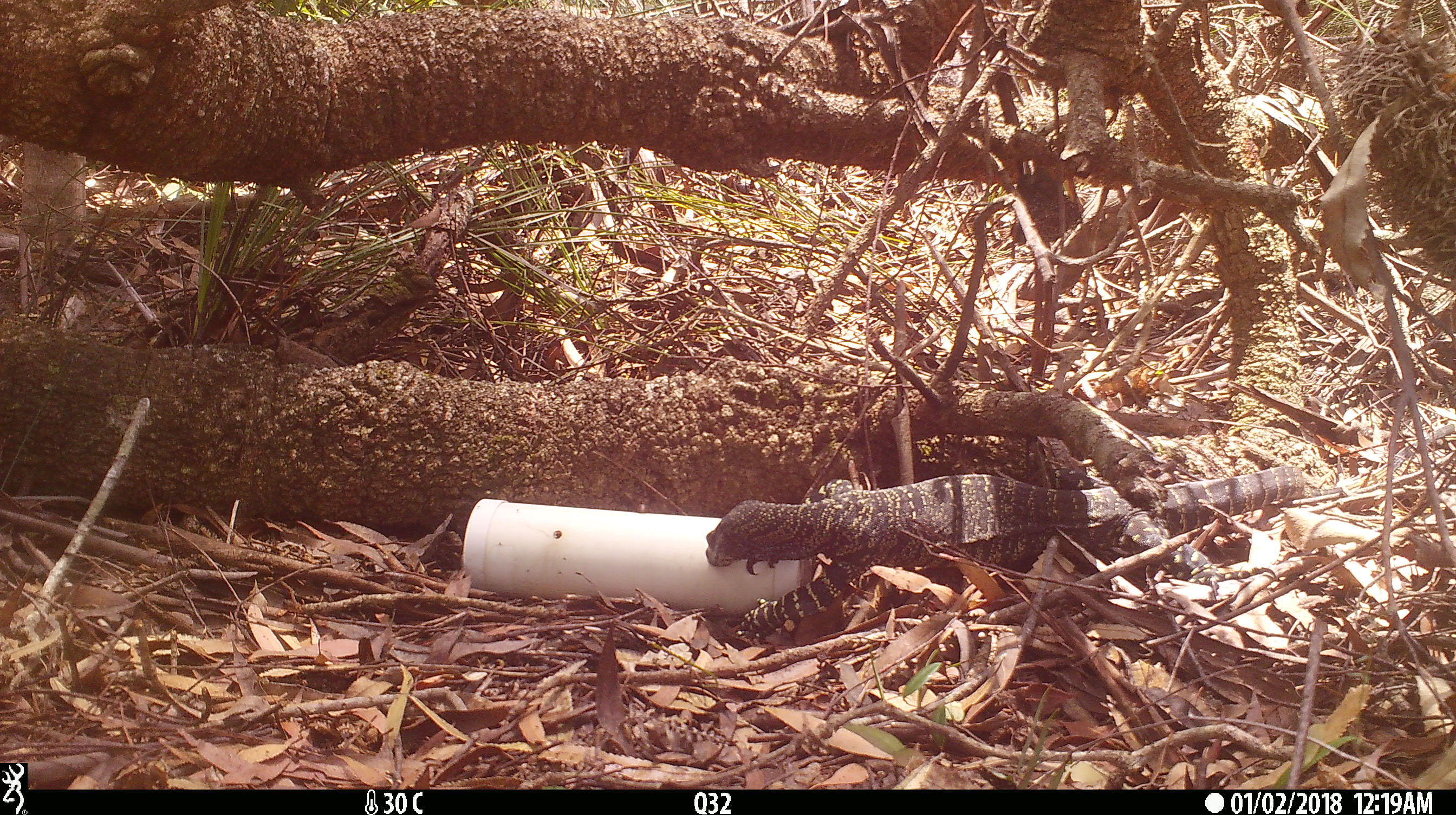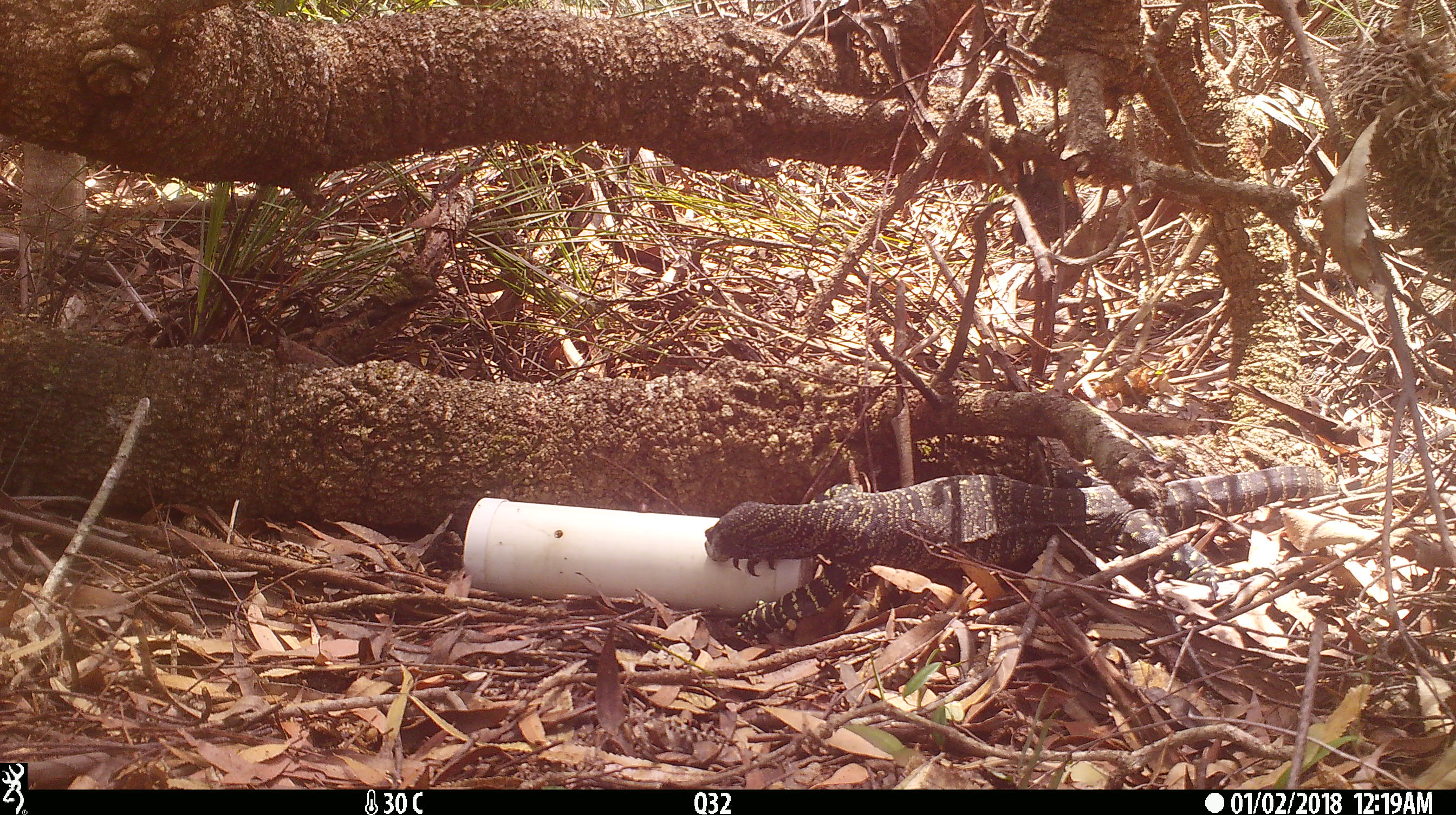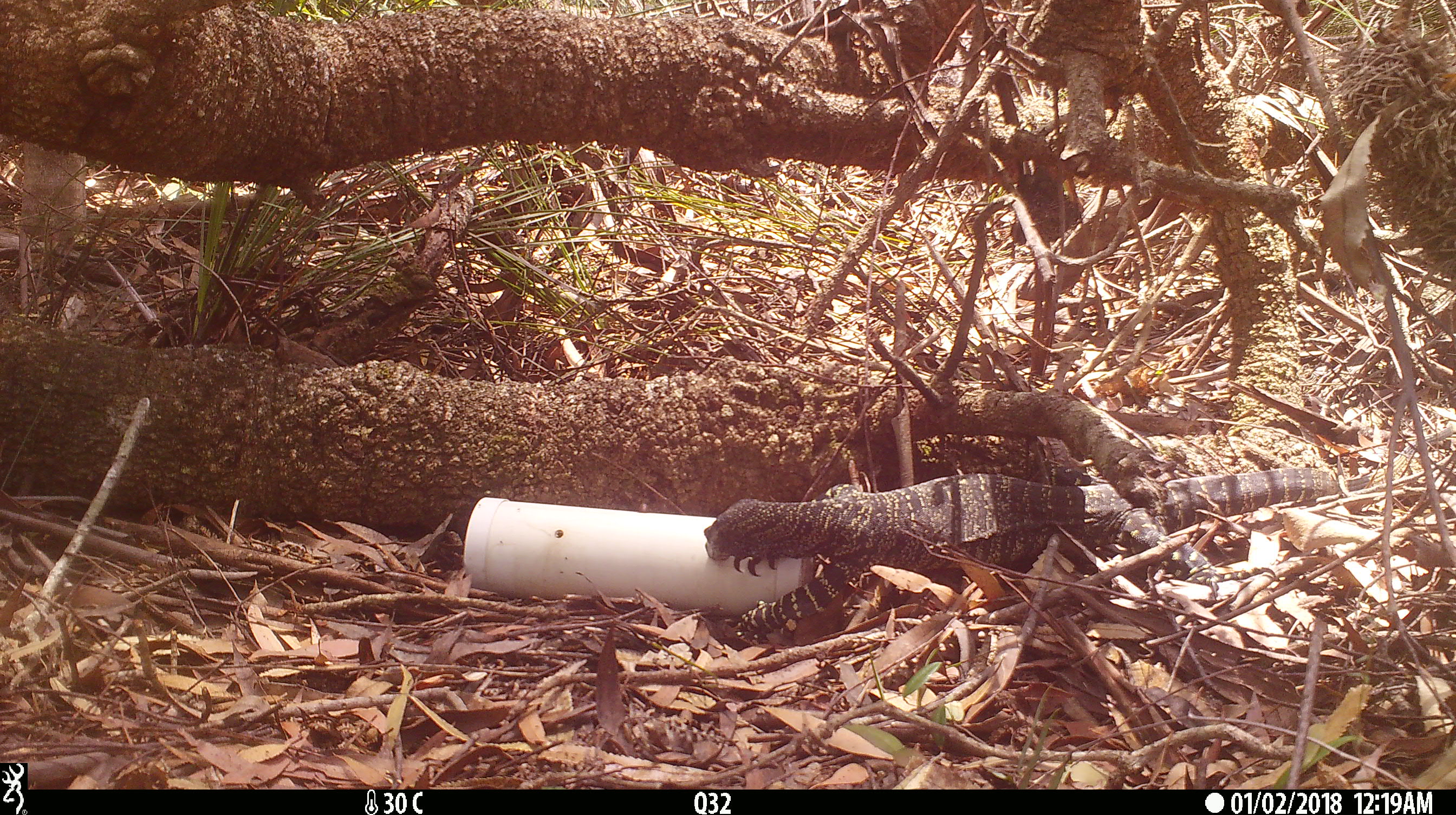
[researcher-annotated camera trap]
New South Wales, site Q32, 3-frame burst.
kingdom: Animalia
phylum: Chordata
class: Reptilia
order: Squamata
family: Varanidae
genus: Varanus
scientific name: Varanus varius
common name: lace monitor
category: goanna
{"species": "goanna (lace monitor) (Varanus varius)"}